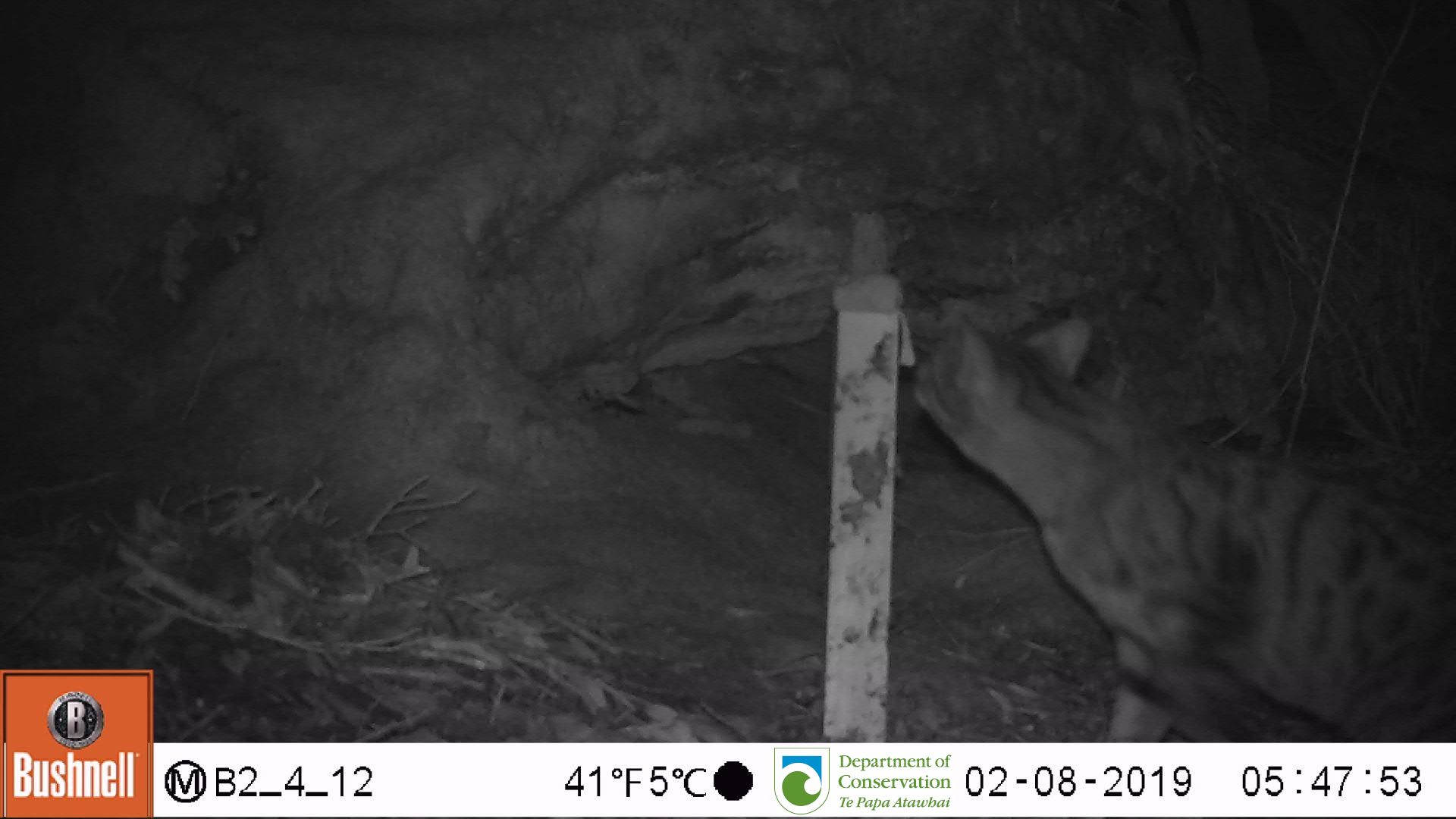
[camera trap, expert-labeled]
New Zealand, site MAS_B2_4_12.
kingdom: Animalia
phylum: Chordata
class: Mammalia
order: Carnivora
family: Felidae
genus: Felis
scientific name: Felis catus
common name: domestic cat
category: cat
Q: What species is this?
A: Cat (domestic cat) (Felis catus).